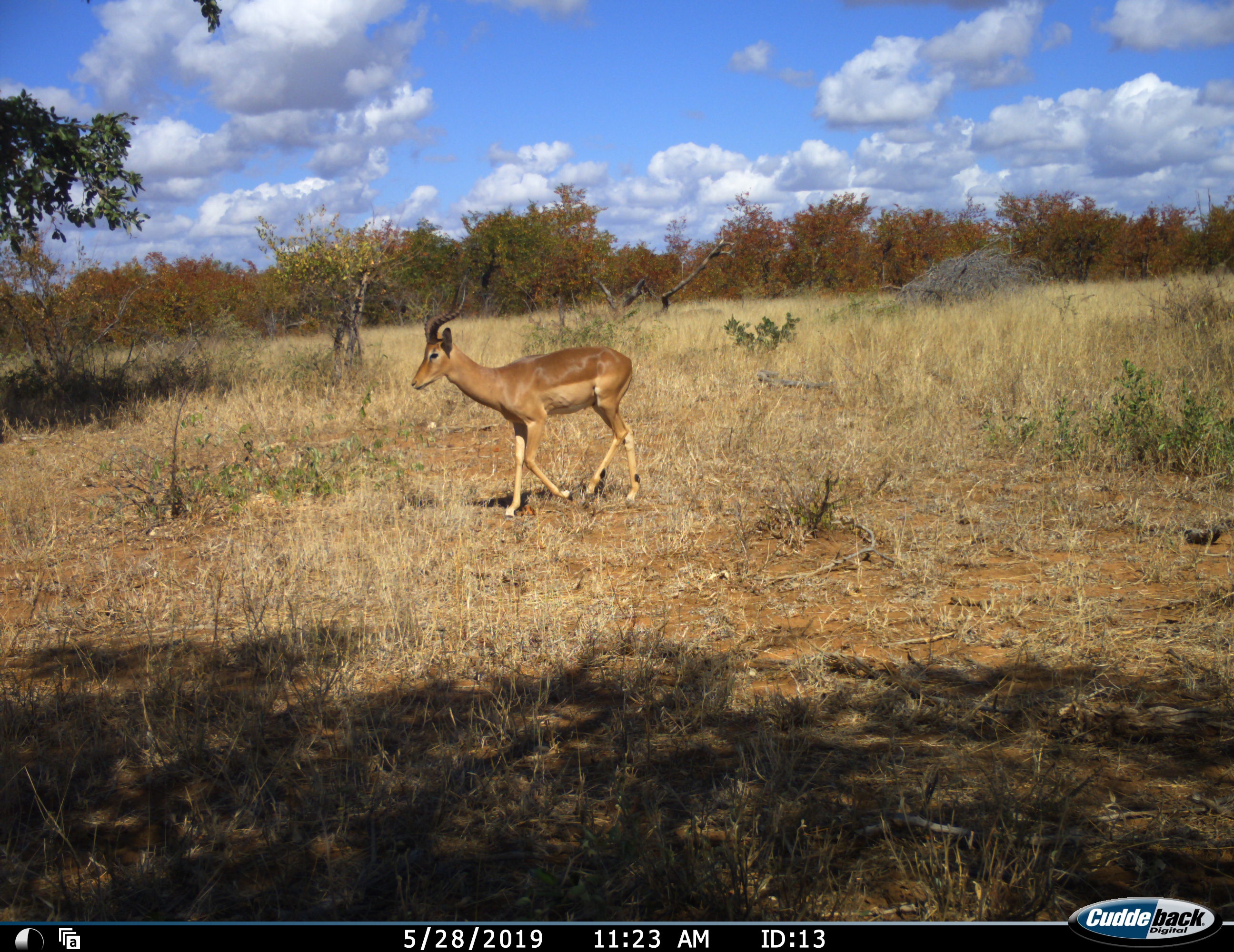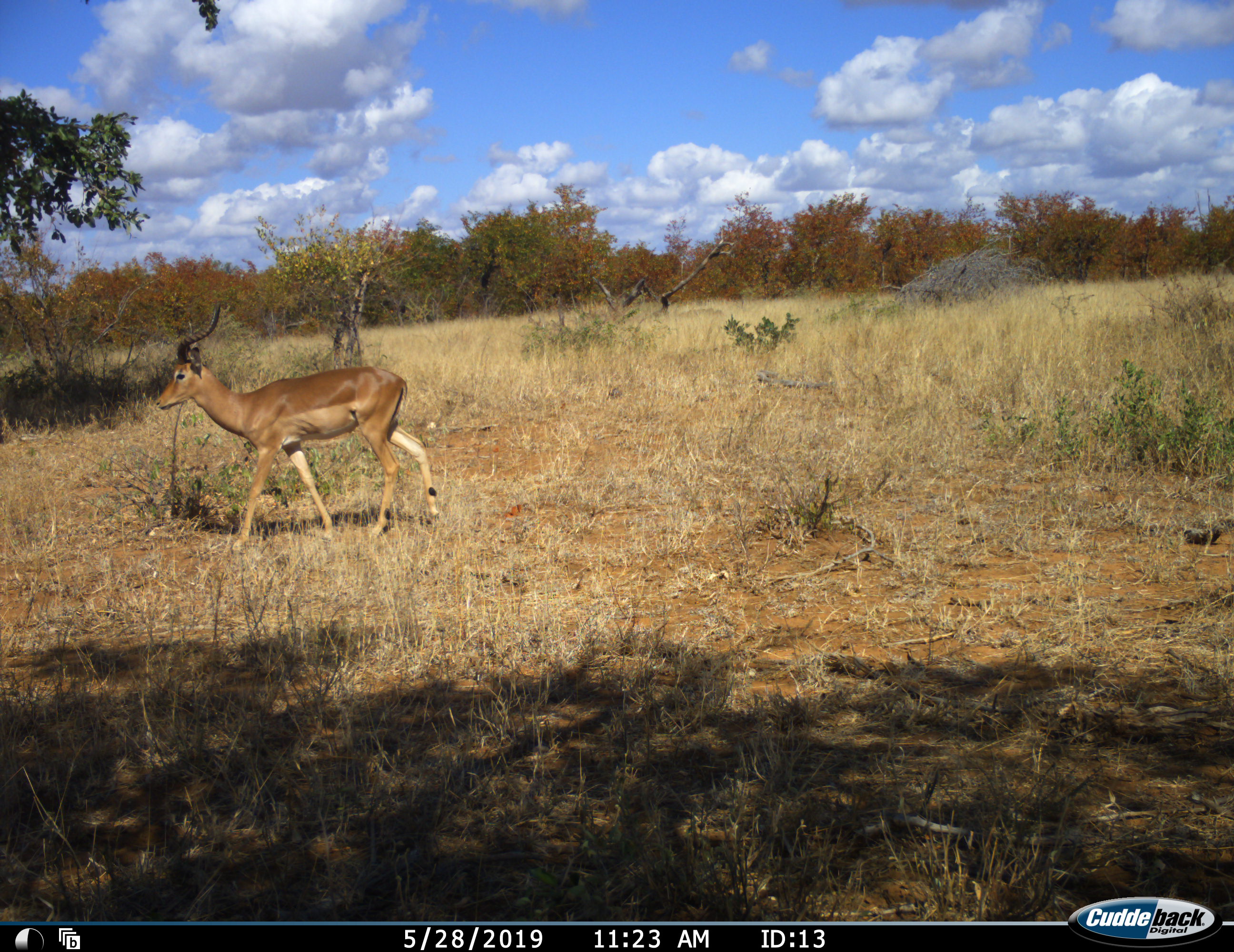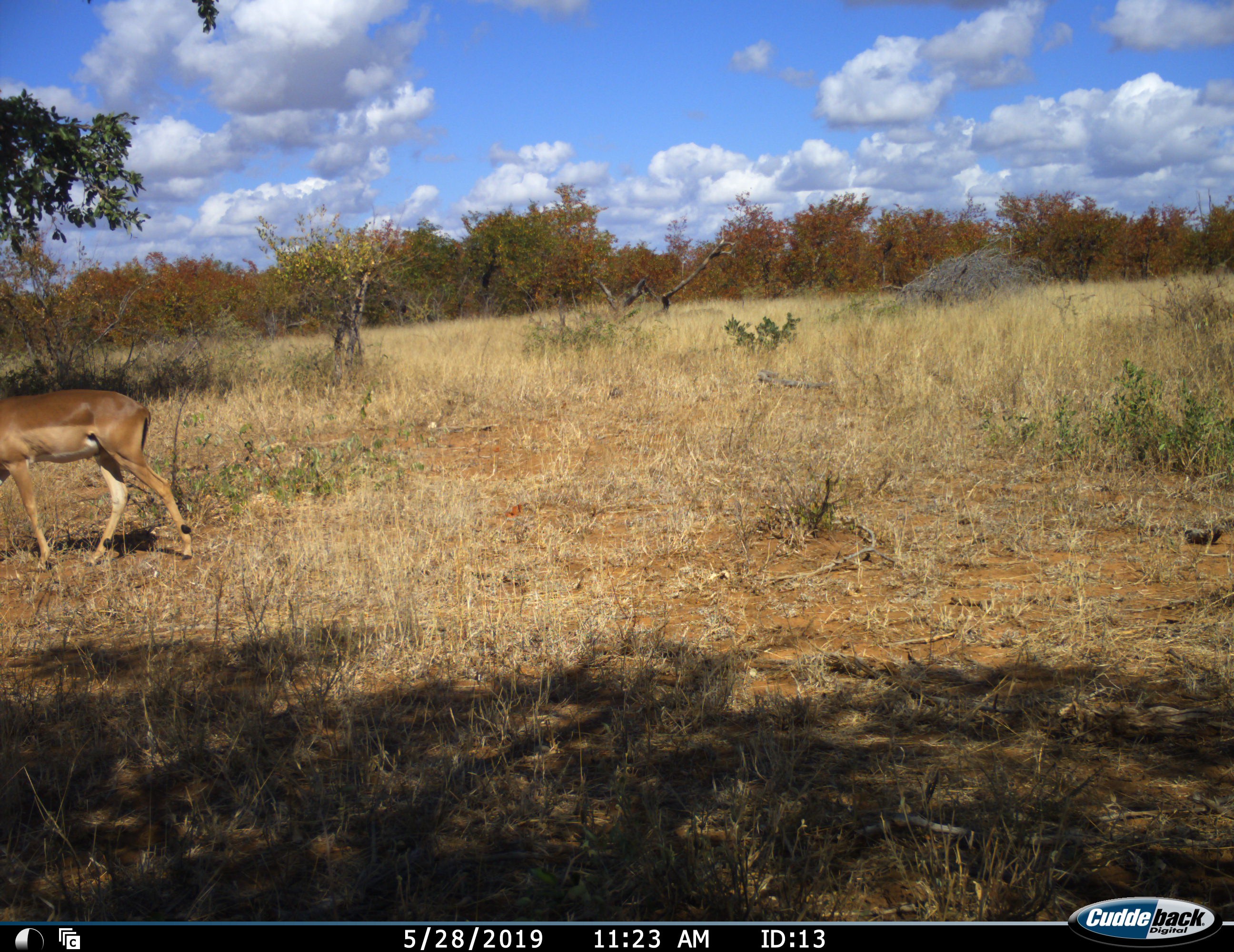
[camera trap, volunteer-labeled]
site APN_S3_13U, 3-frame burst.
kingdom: Animalia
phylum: Chordata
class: Mammalia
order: Artiodactyla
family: Bovidae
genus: Aepyceros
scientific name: Aepyceros melampus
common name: impala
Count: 1.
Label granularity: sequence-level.